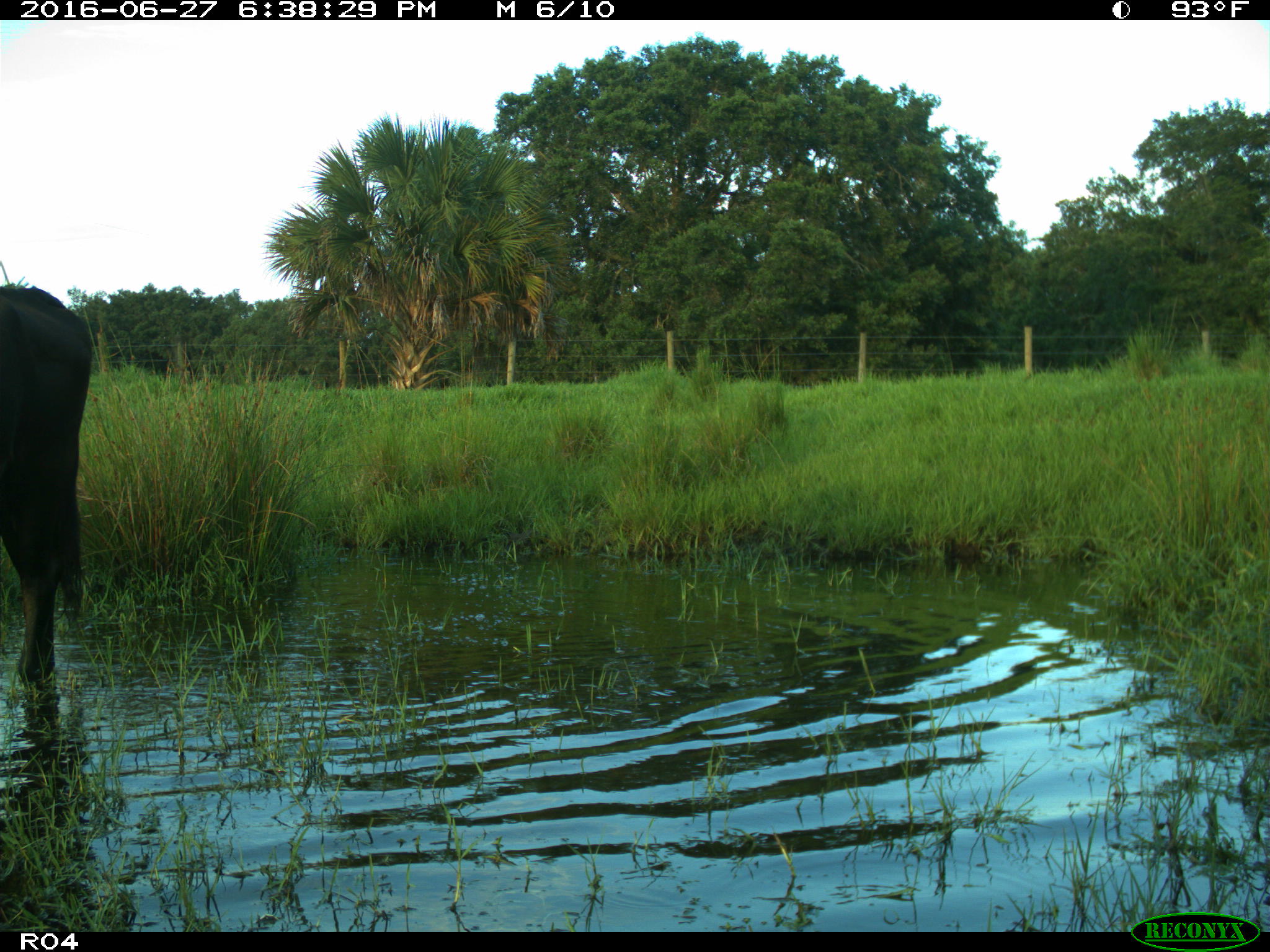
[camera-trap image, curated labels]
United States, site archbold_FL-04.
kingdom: Animalia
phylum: Chordata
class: Mammalia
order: Artiodactyla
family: Bovidae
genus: Bos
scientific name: Bos taurus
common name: domestic cow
Bos taurus (domestic cow).